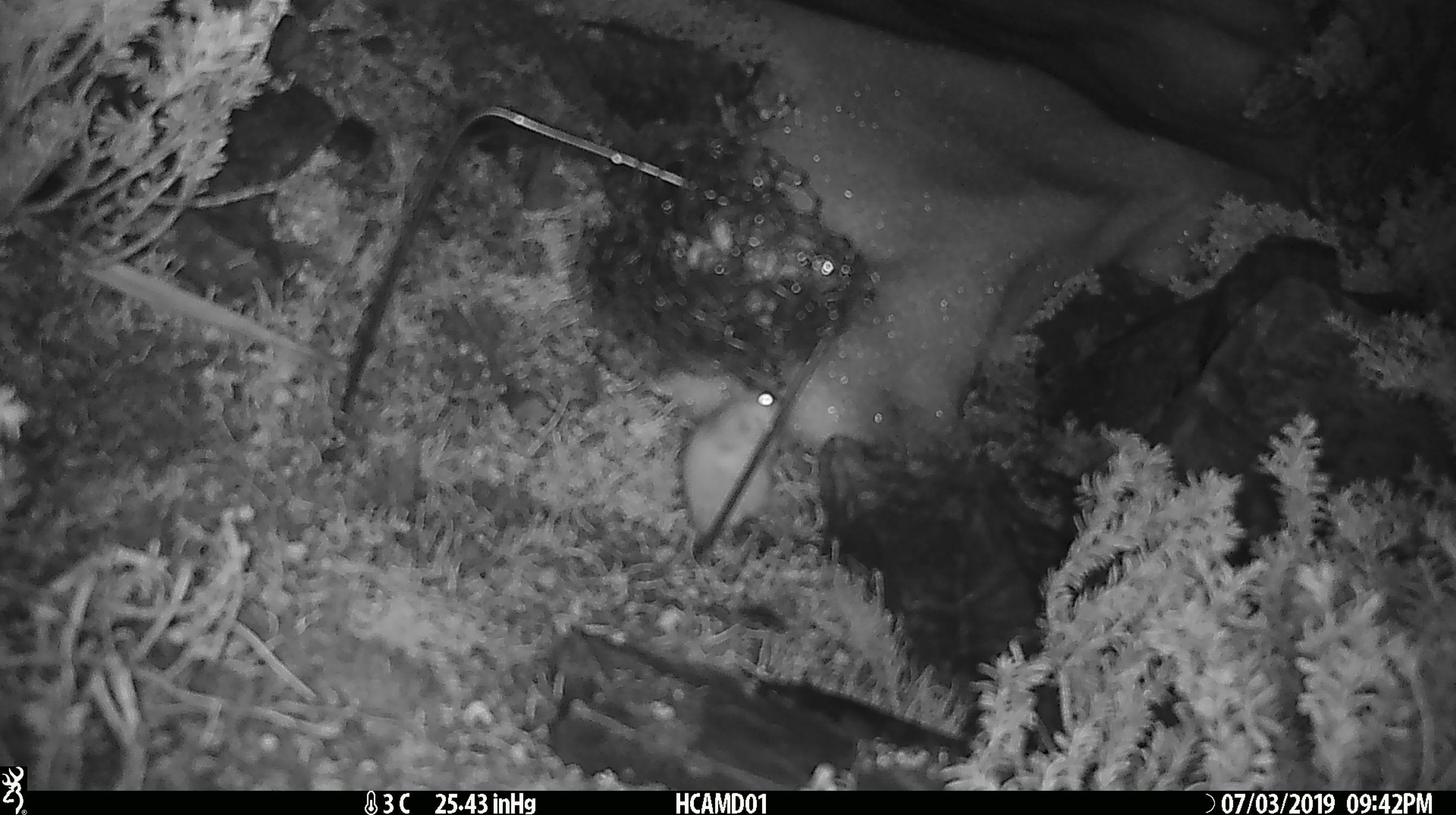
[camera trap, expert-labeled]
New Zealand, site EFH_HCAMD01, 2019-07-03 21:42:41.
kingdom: Animalia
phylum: Chordata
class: Mammalia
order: Rodentia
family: Muridae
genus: Mus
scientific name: Mus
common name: mouse